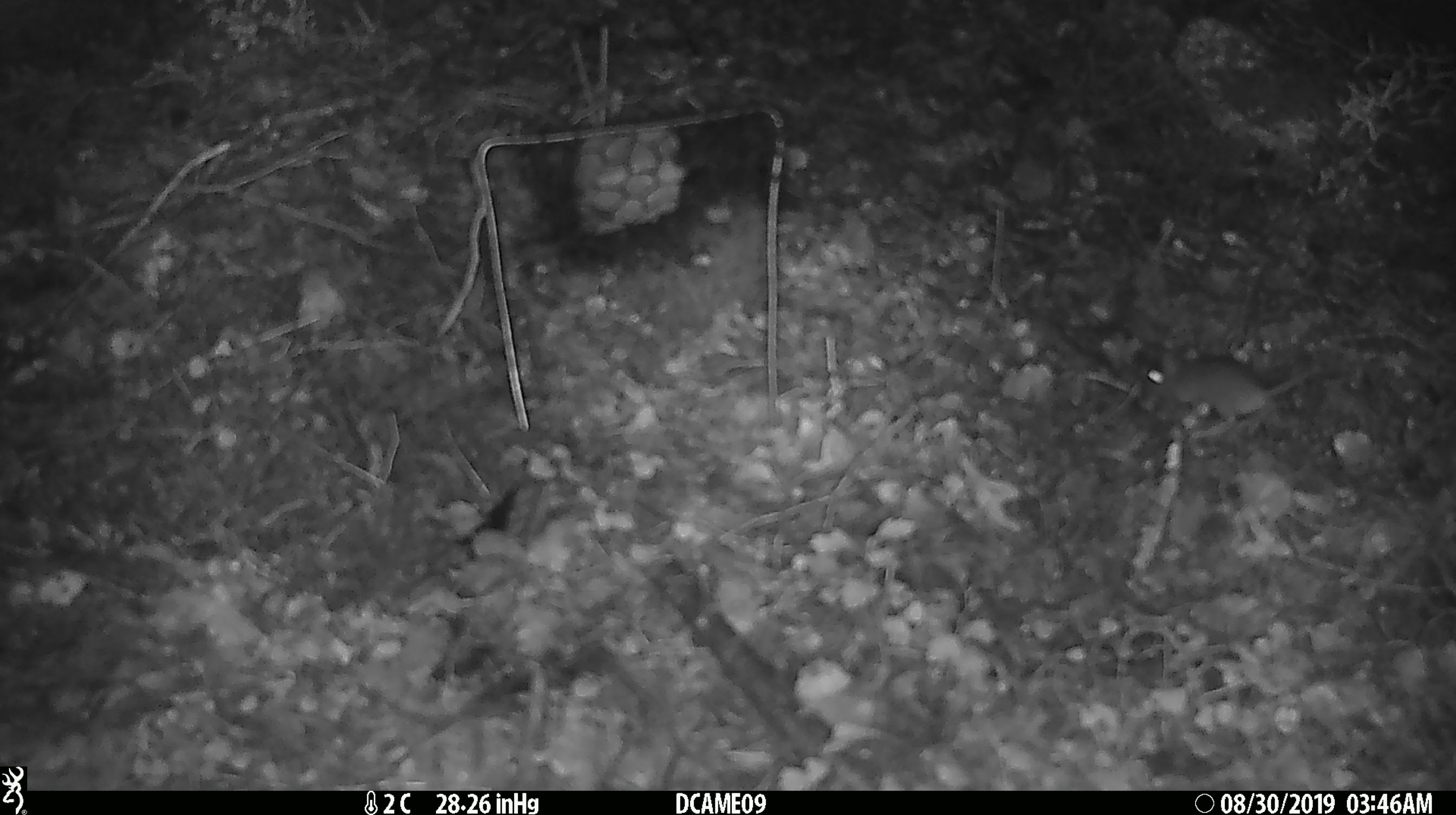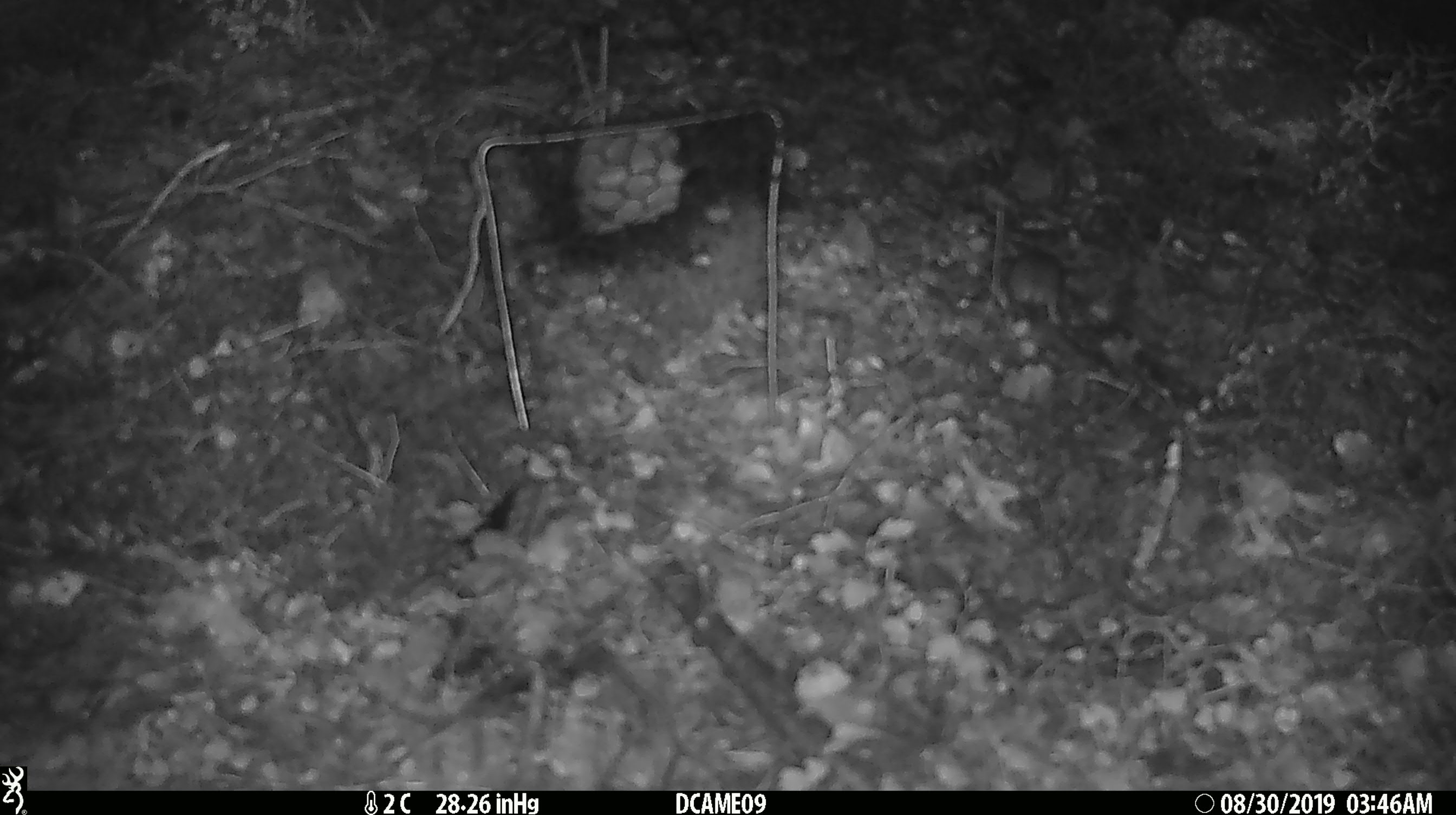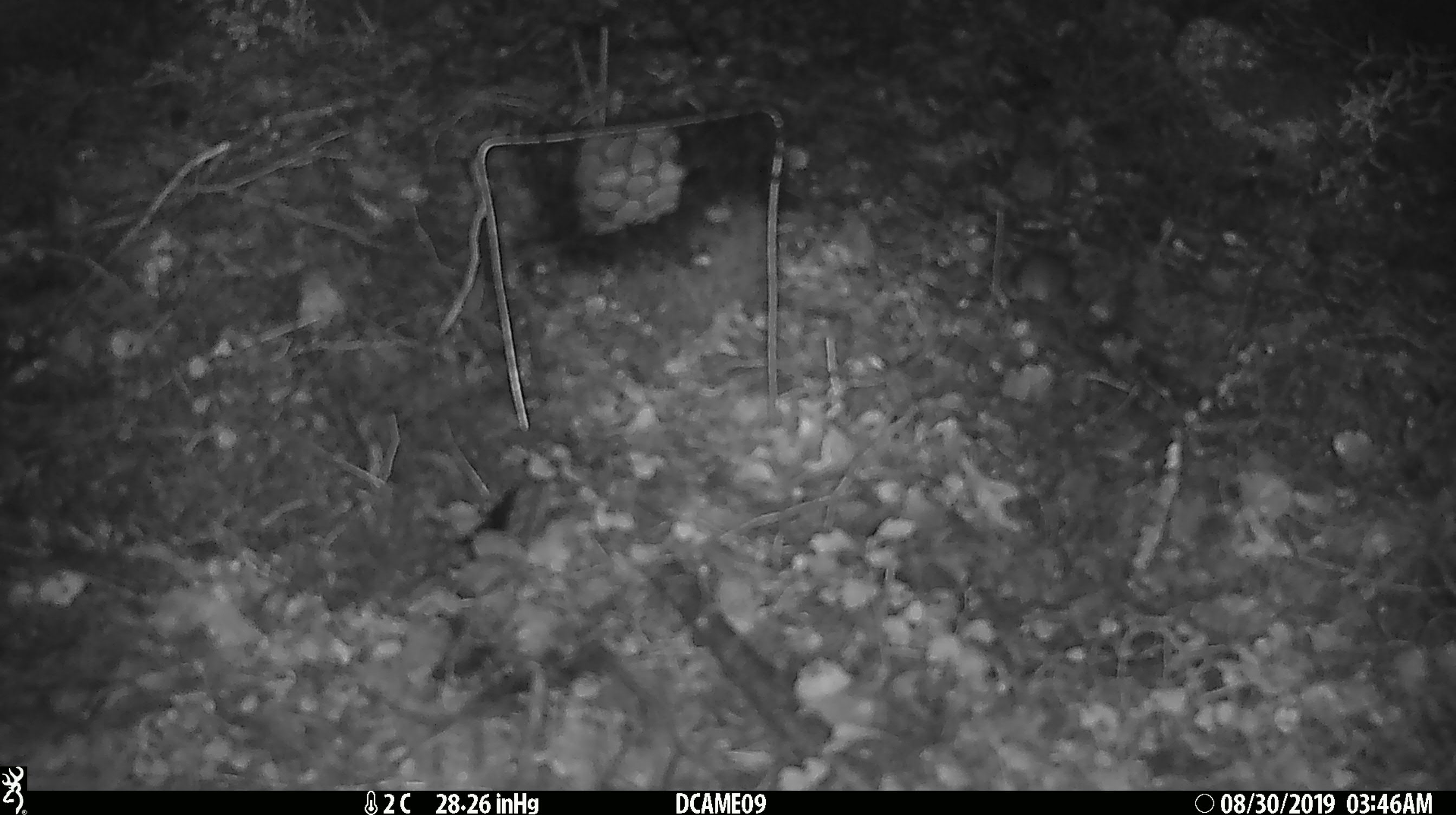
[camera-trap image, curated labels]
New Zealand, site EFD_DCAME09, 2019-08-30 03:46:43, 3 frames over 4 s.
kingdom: Animalia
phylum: Chordata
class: Mammalia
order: Rodentia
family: Muridae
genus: Mus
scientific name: Mus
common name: mouse